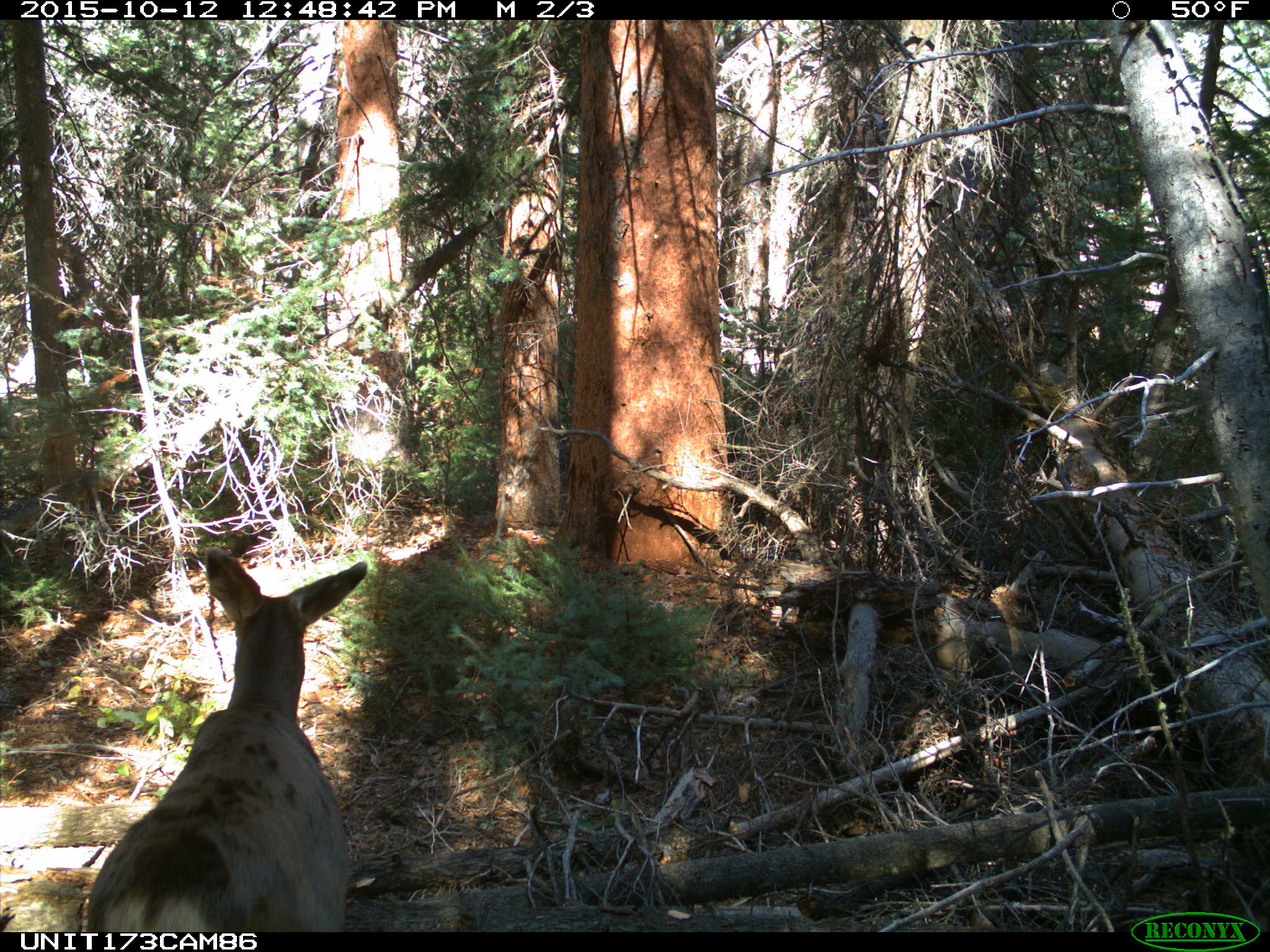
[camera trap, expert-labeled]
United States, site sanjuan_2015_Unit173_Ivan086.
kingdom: Animalia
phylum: Chordata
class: Mammalia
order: Artiodactyla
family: Cervidae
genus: Odocoileus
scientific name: Odocoileus hemionus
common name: mule deer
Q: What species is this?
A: Odocoileus hemionus (mule deer).